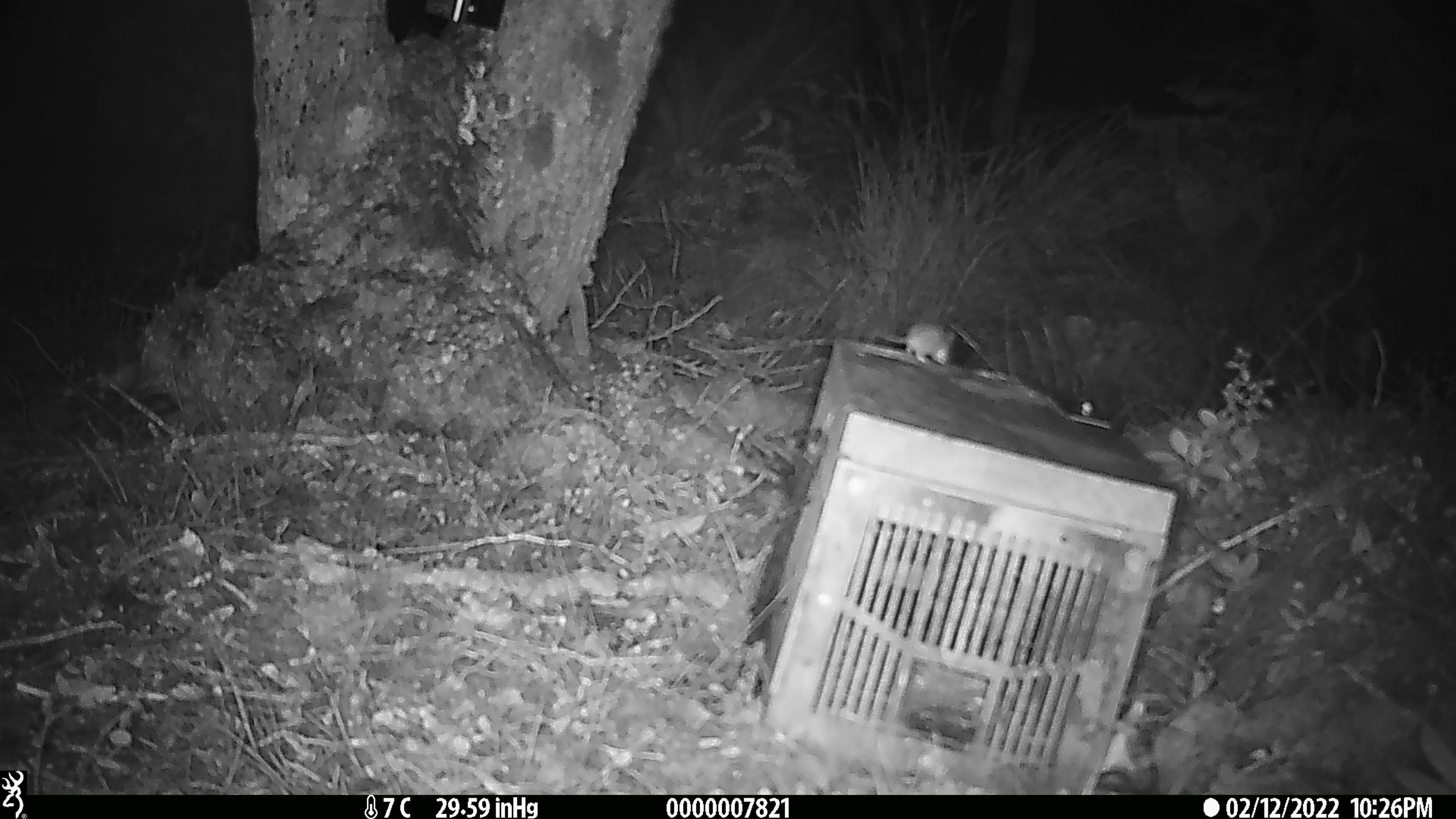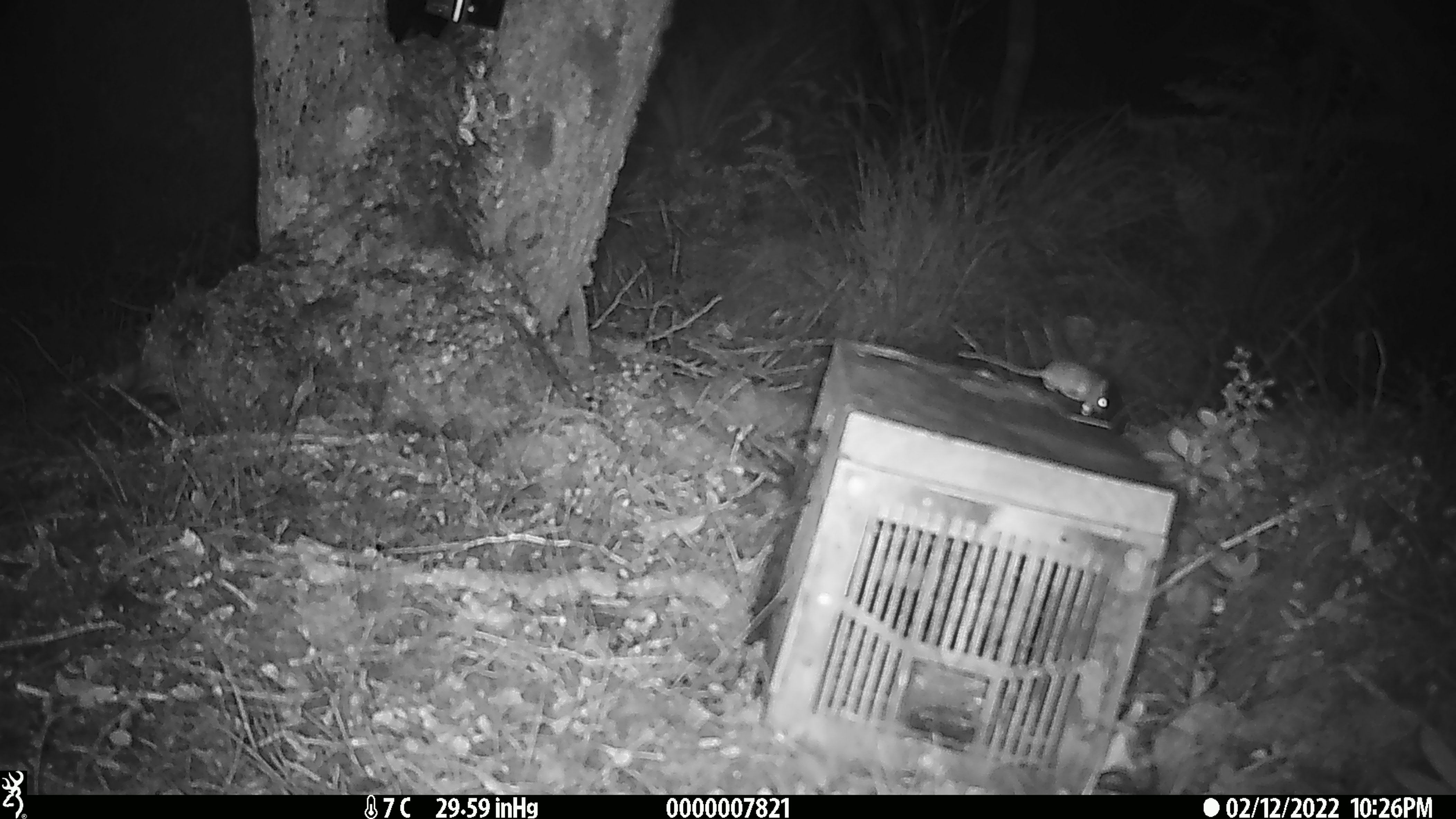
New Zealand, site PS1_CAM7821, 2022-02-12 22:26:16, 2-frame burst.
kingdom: Animalia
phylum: Chordata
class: Mammalia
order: Rodentia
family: Muridae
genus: Mus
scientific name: Mus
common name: mouse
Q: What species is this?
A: Mouse (Mus).